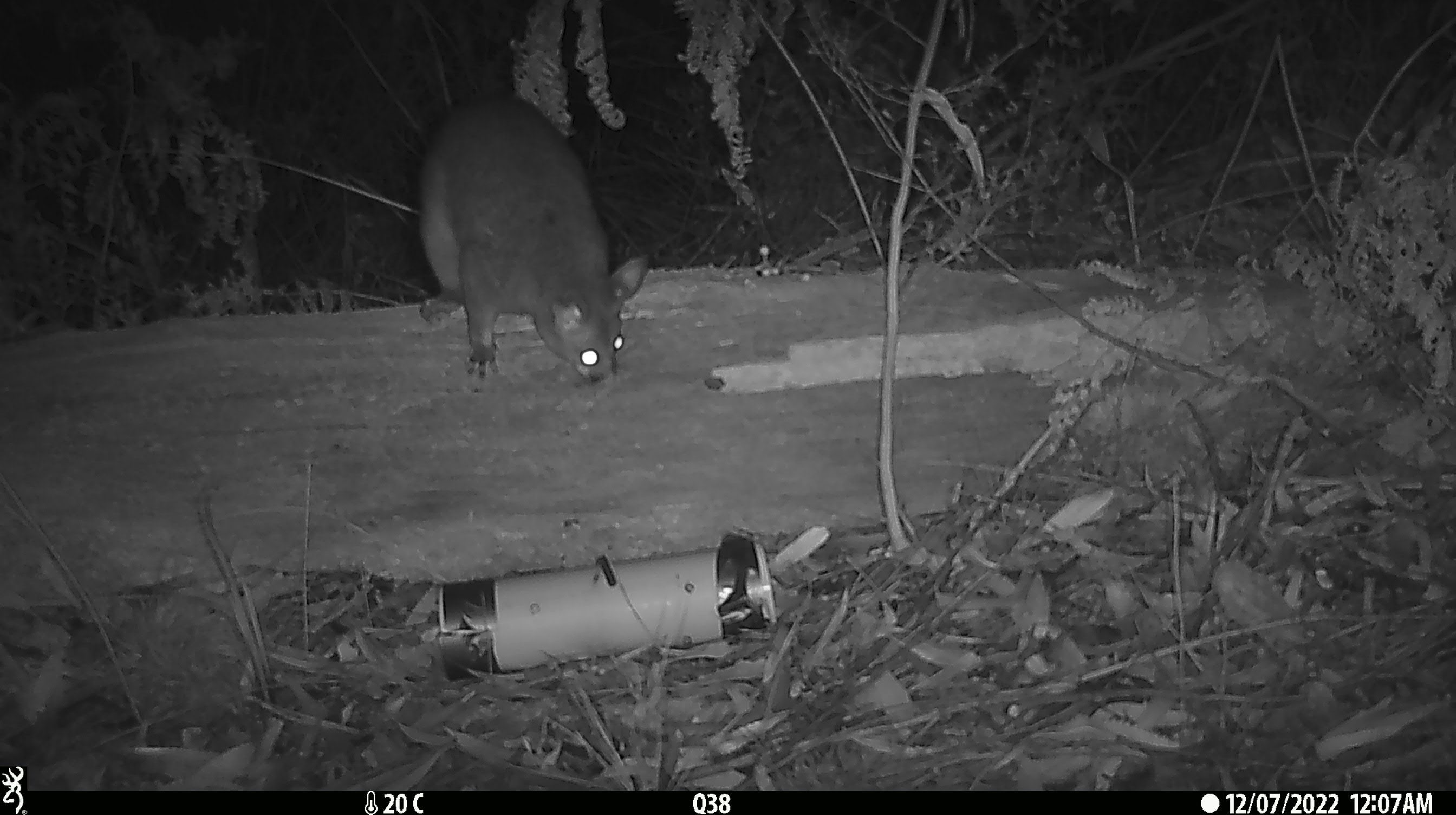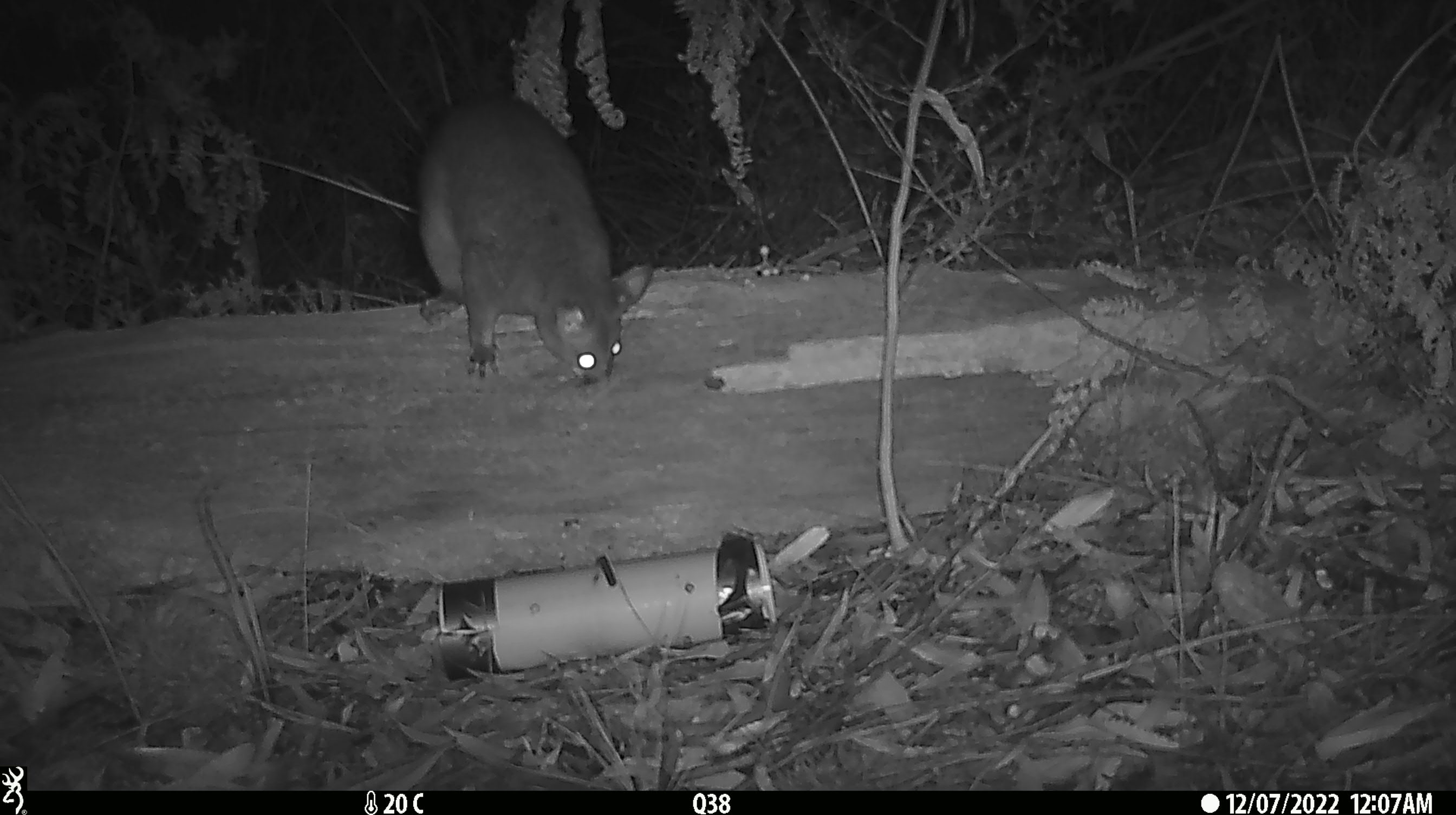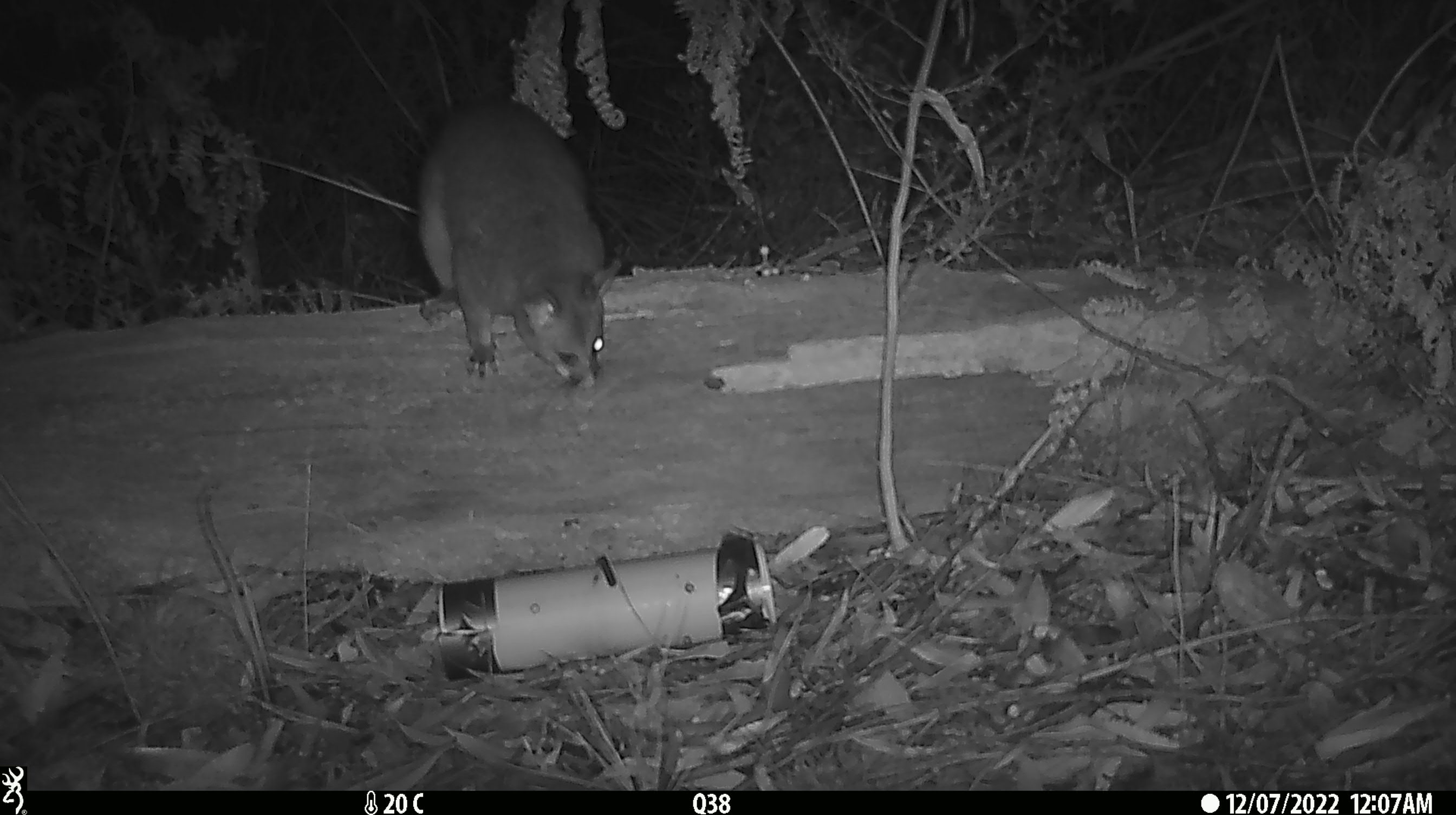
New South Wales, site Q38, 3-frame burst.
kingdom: Animalia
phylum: Chordata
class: Mammalia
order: Diprotodontia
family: Phalangeridae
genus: Trichosurus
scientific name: Trichosurus vulpecula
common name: common brushtail possum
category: possum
Possum (common brushtail possum) (Trichosurus vulpecula).